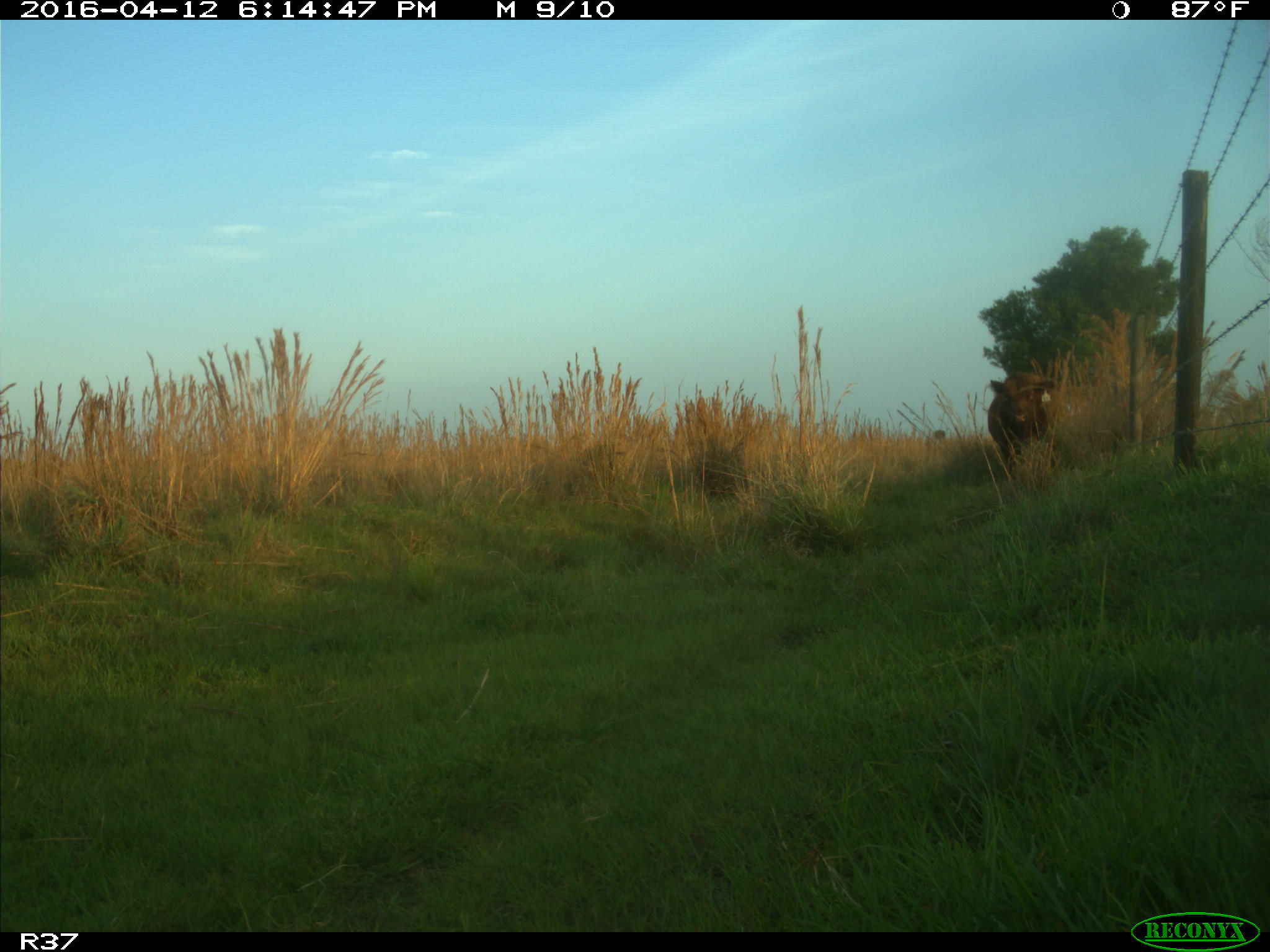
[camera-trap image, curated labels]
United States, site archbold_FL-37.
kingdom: Animalia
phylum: Chordata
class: Mammalia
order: Artiodactyla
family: Bovidae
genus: Bos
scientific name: Bos taurus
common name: domestic cow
Bos taurus (domestic cow).